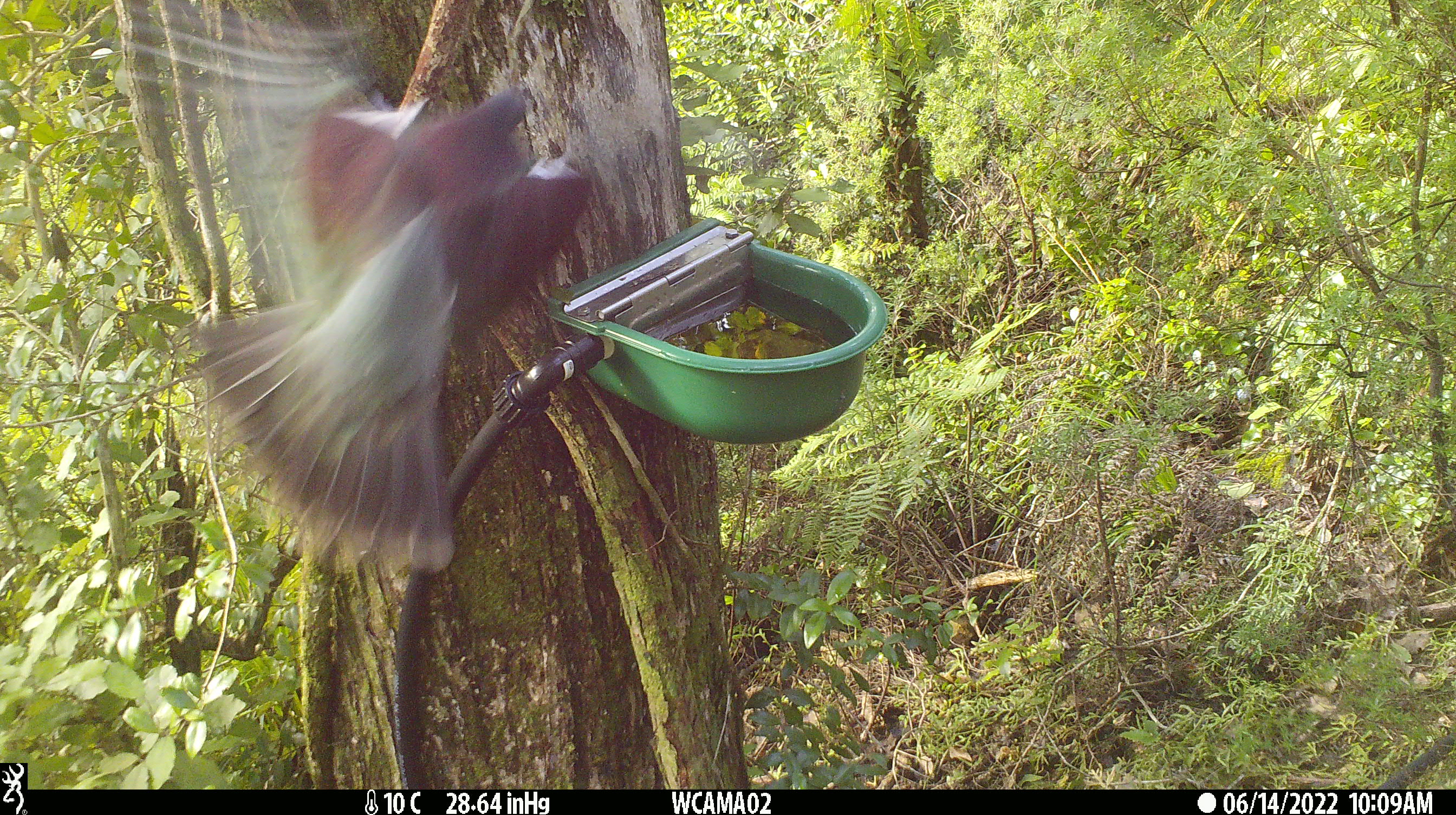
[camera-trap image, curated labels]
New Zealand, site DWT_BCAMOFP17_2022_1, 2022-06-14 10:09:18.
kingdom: Animalia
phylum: Chordata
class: Aves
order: Columbiformes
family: Columbidae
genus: Hemiphaga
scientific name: Hemiphaga novaeseelandiae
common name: new zealand pigeon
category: kereru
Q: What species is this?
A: Kereru (new zealand pigeon) (Hemiphaga novaeseelandiae).